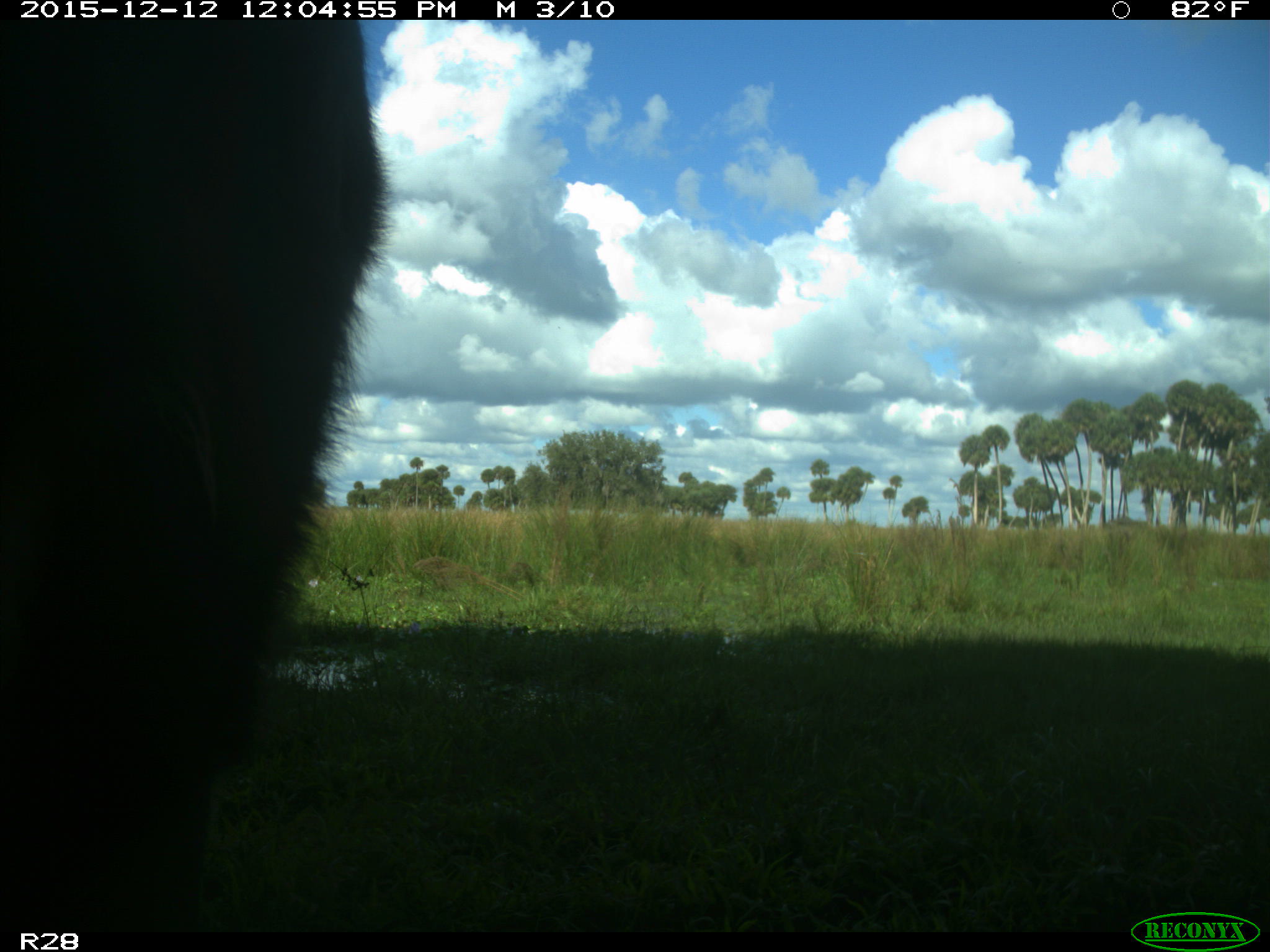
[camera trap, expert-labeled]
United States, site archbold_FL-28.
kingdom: Animalia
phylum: Chordata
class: Mammalia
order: Artiodactyla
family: Bovidae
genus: Bos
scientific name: Bos taurus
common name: domestic cow